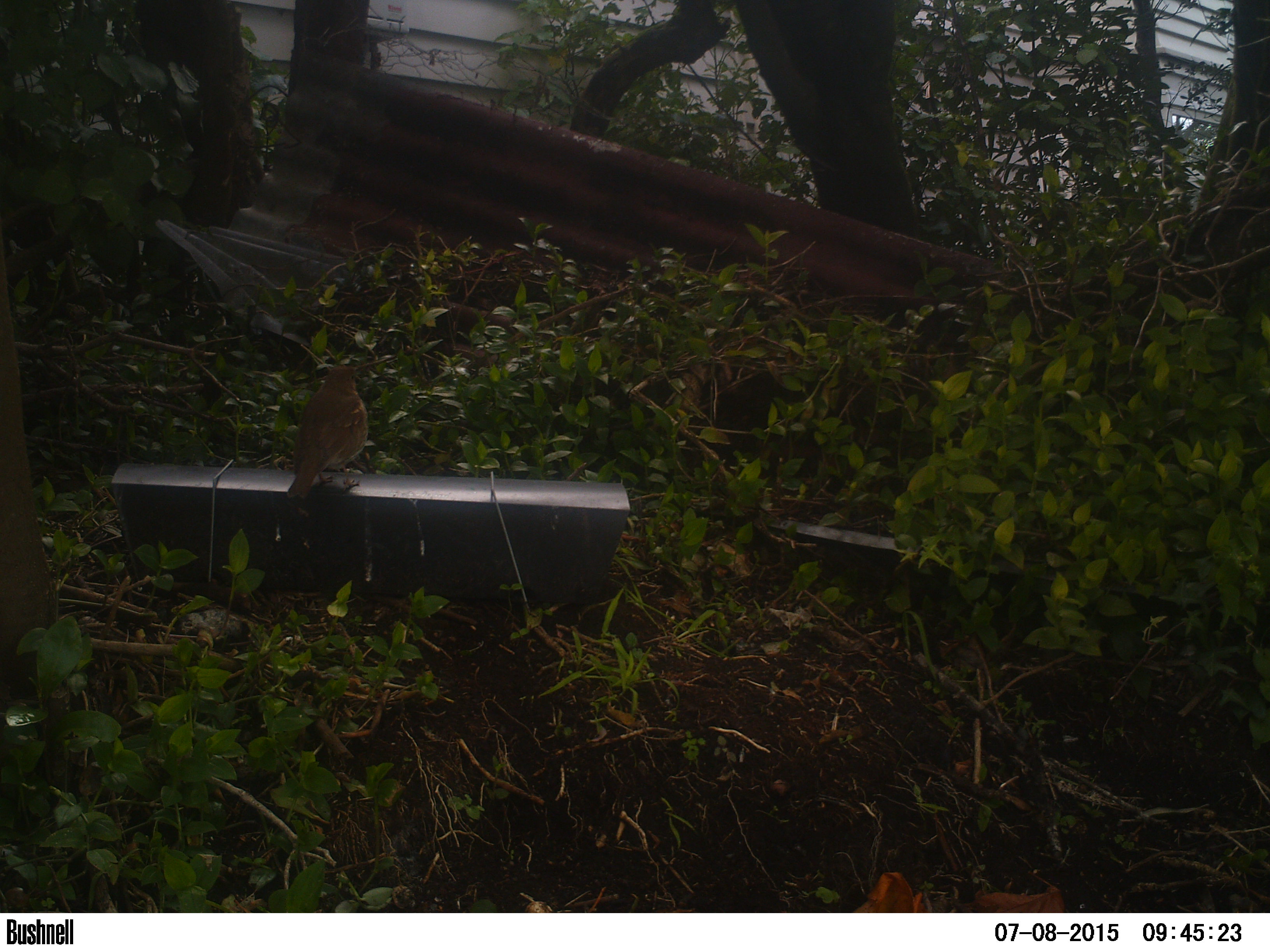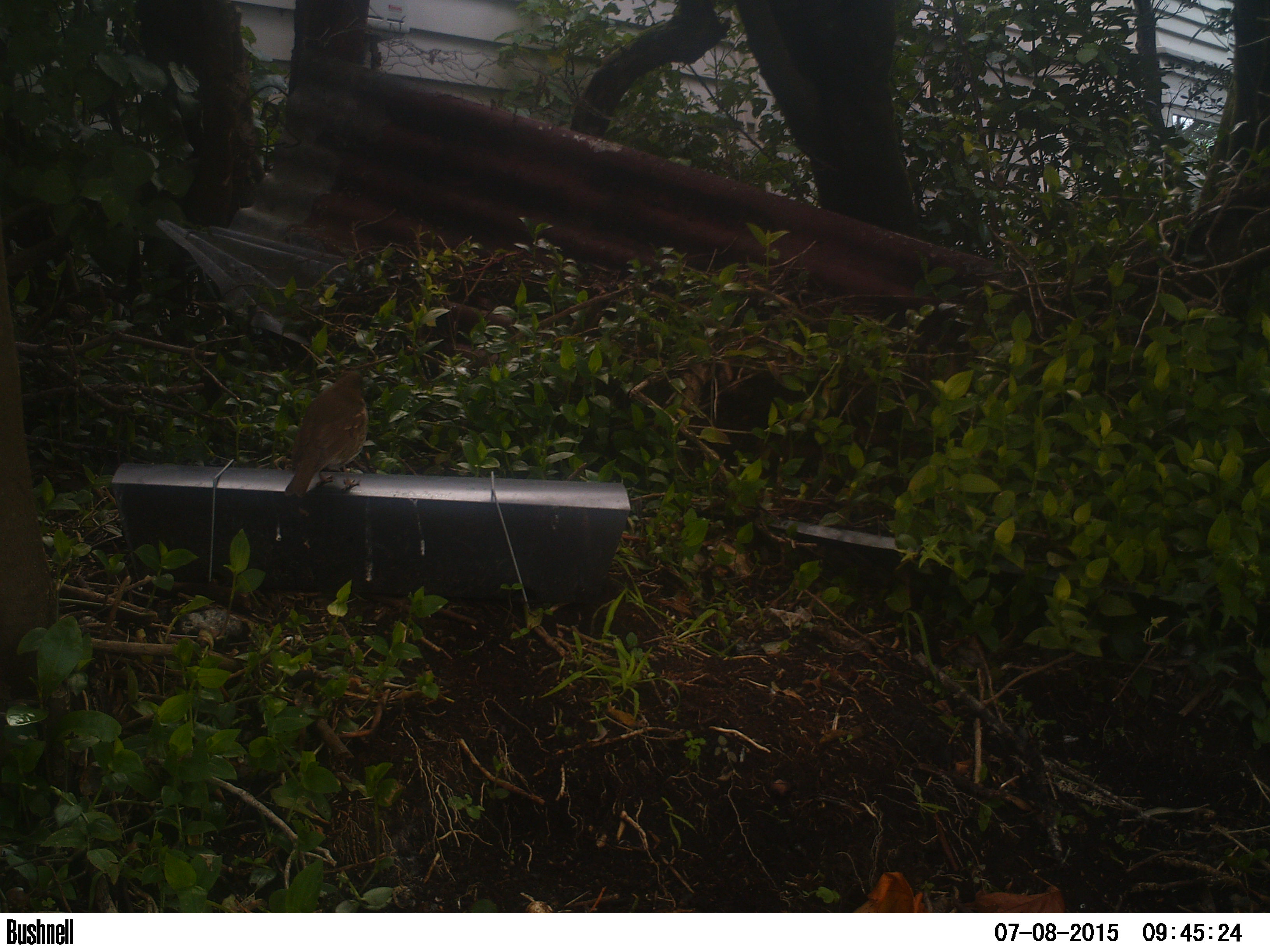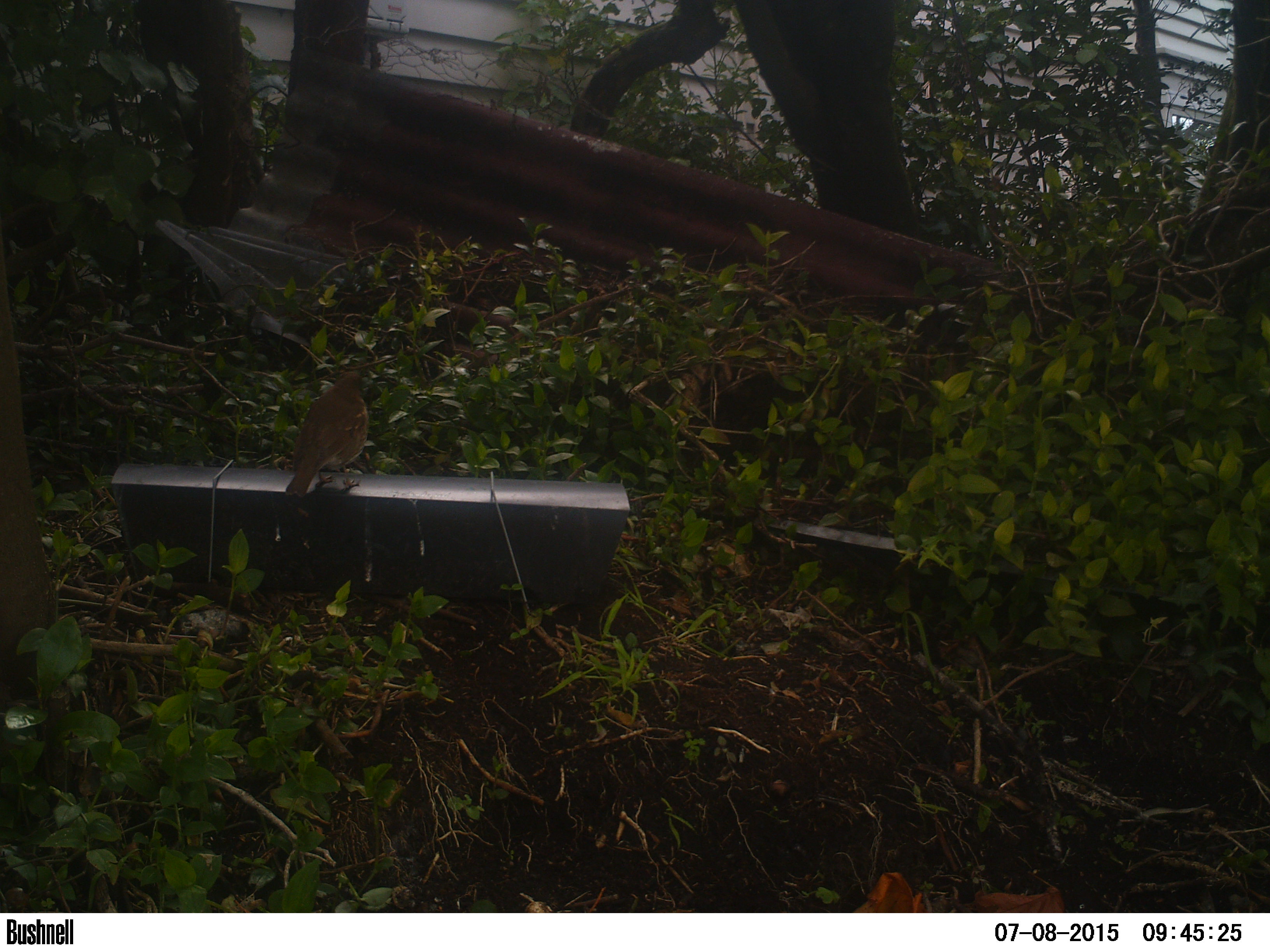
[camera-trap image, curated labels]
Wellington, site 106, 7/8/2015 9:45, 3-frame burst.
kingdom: Animalia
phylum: Chordata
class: Aves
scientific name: Aves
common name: bird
Bird (Aves).